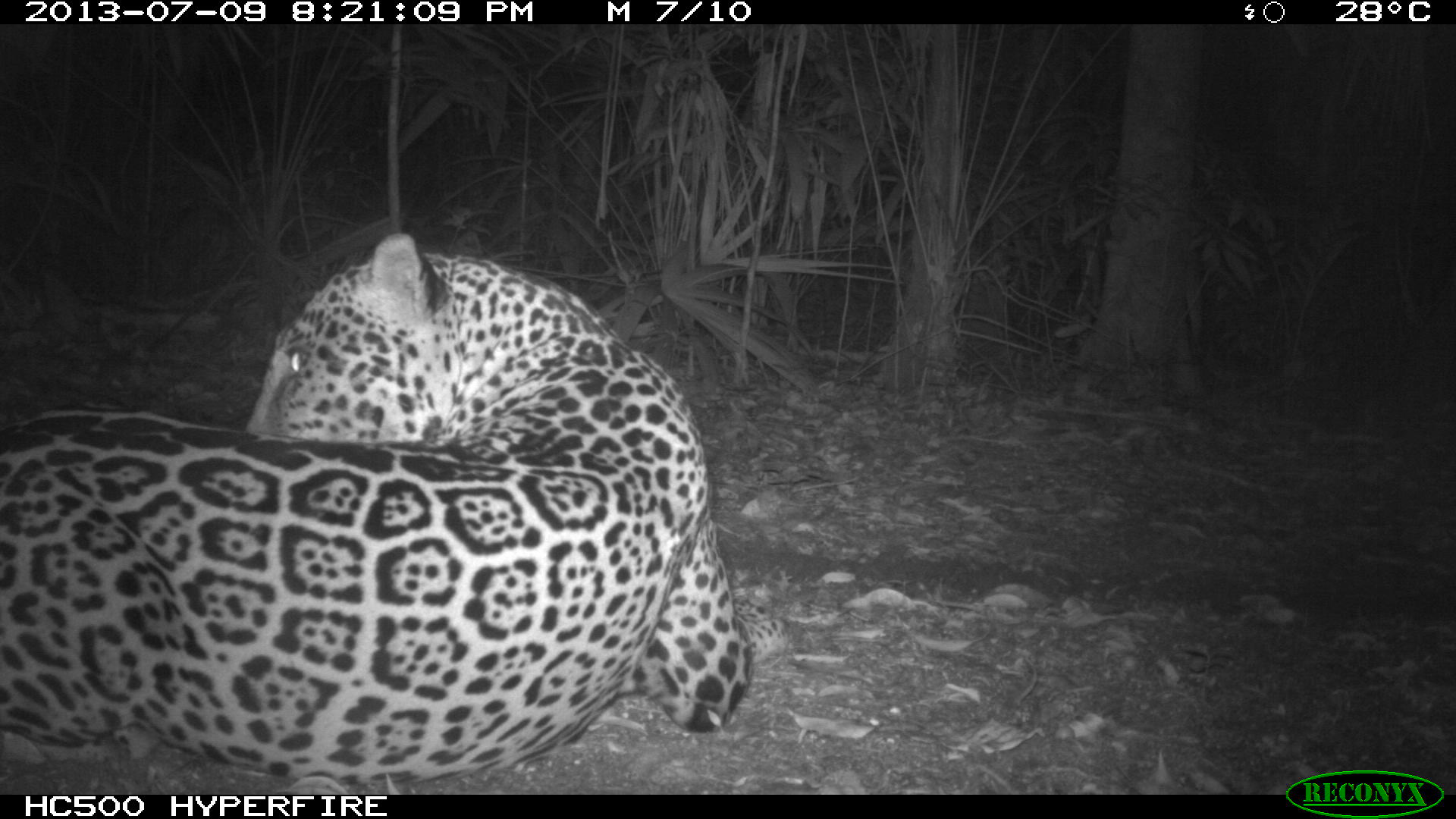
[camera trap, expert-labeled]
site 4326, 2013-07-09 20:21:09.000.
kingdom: Animalia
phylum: Chordata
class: Mammalia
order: Carnivora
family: Felidae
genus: Panthera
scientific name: Panthera onca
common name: jaguar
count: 1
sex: male